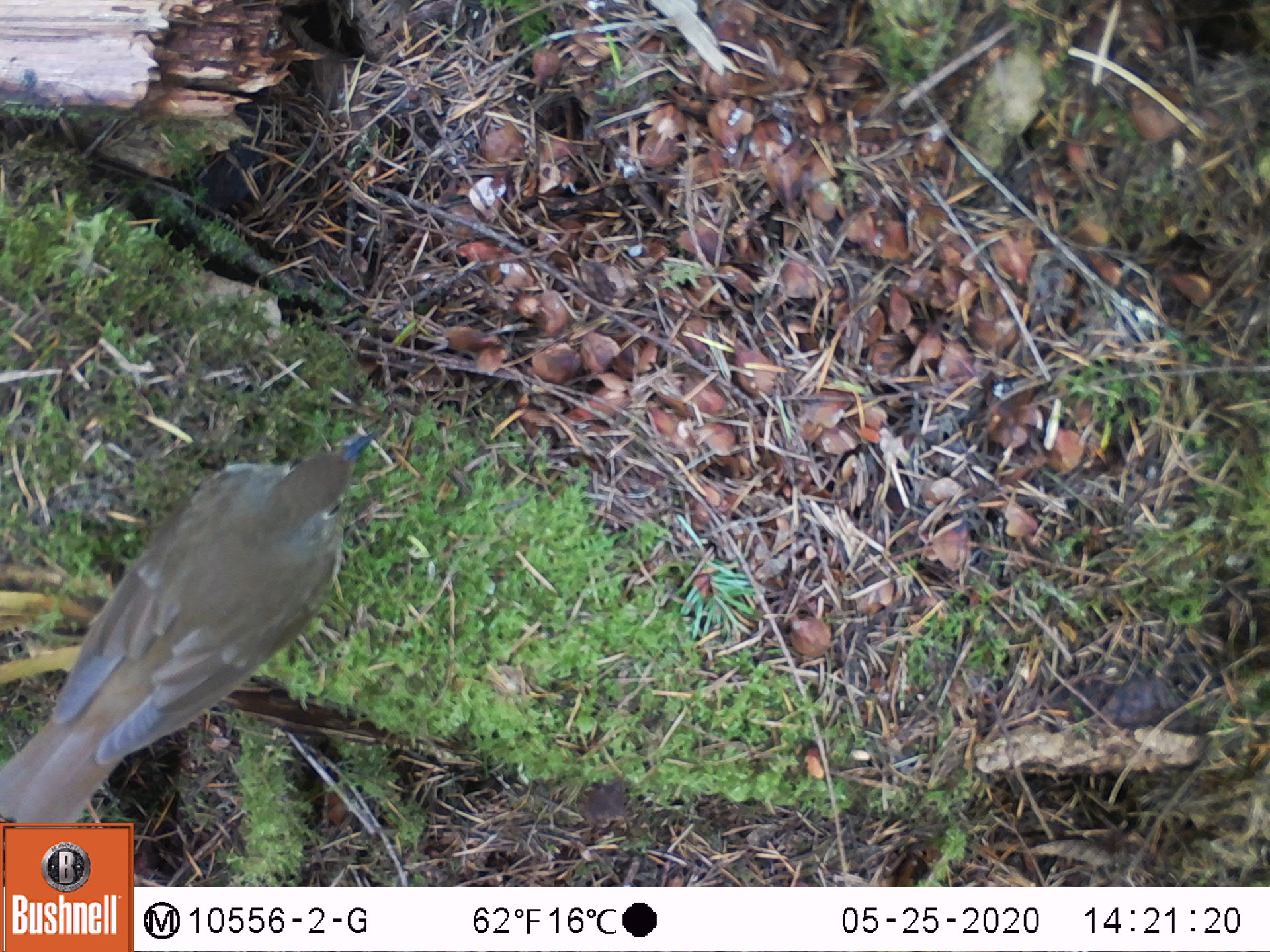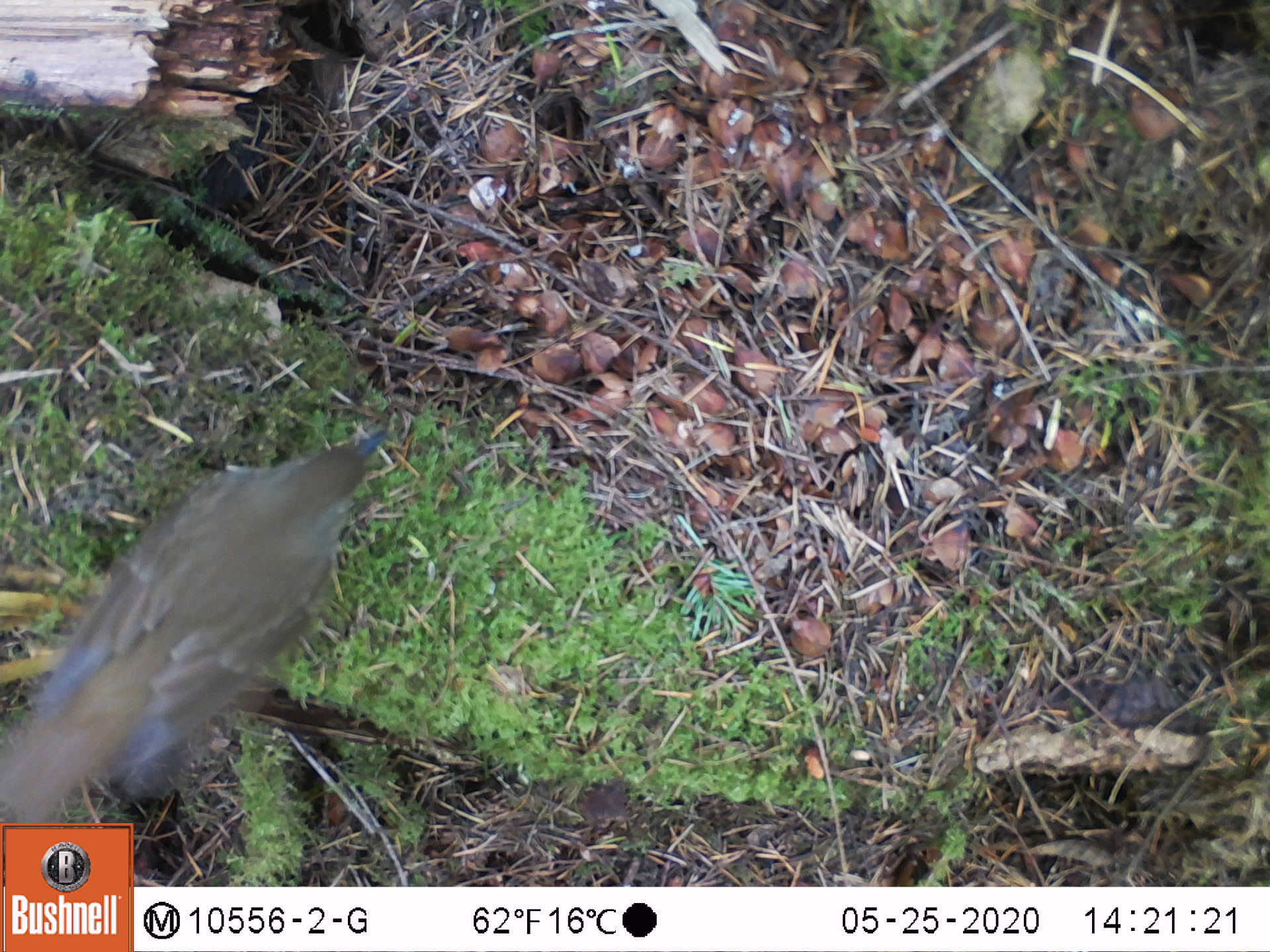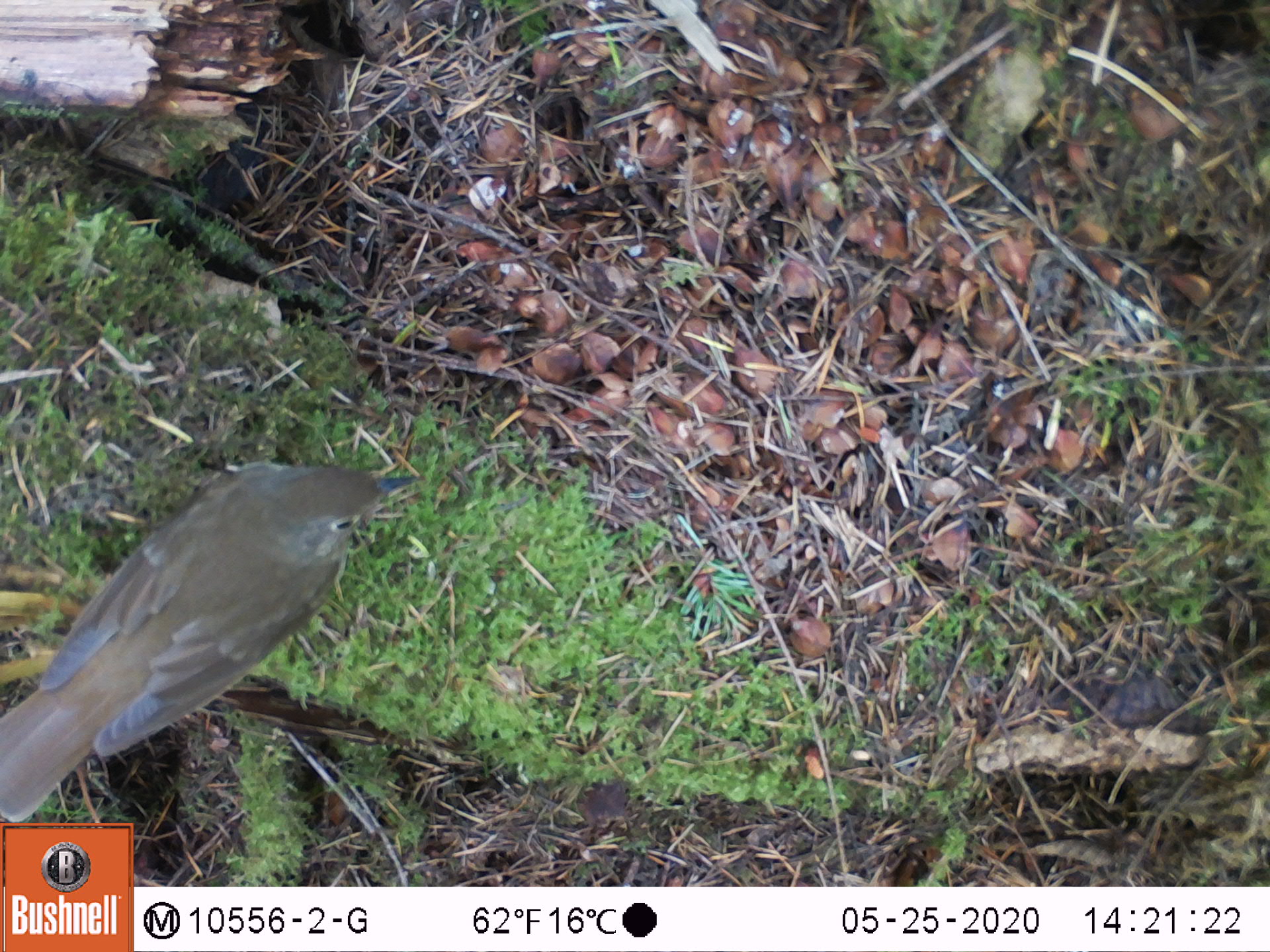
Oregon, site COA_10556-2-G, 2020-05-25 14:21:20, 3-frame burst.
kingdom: Animalia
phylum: Chordata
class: Aves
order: Passeriformes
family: Turdidae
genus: Catharus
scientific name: Catharus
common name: brown thrushes and nightingale-thrushes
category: catharus species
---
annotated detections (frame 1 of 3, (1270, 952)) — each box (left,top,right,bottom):
catharus species: (3,435,372,817)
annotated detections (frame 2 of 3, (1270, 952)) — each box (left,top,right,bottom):
catharus species: (1,431,384,817)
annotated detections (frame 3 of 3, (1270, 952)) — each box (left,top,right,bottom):
catharus species: (0,458,420,817)